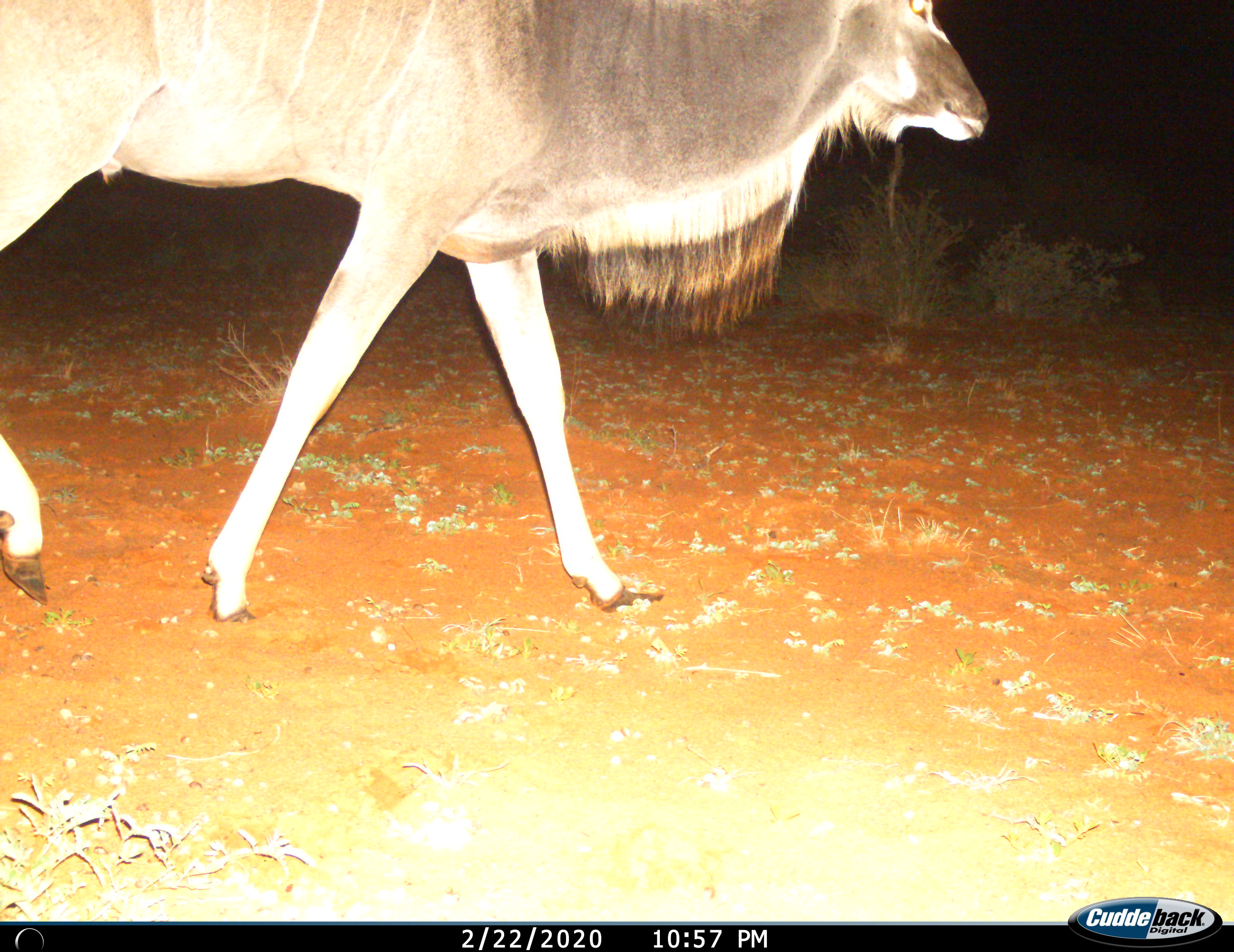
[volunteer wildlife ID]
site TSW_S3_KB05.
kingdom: Animalia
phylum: Chordata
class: Mammalia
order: Artiodactyla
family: Bovidae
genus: Tragelaphus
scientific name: Tragelaphus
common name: kudu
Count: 1.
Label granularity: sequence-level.